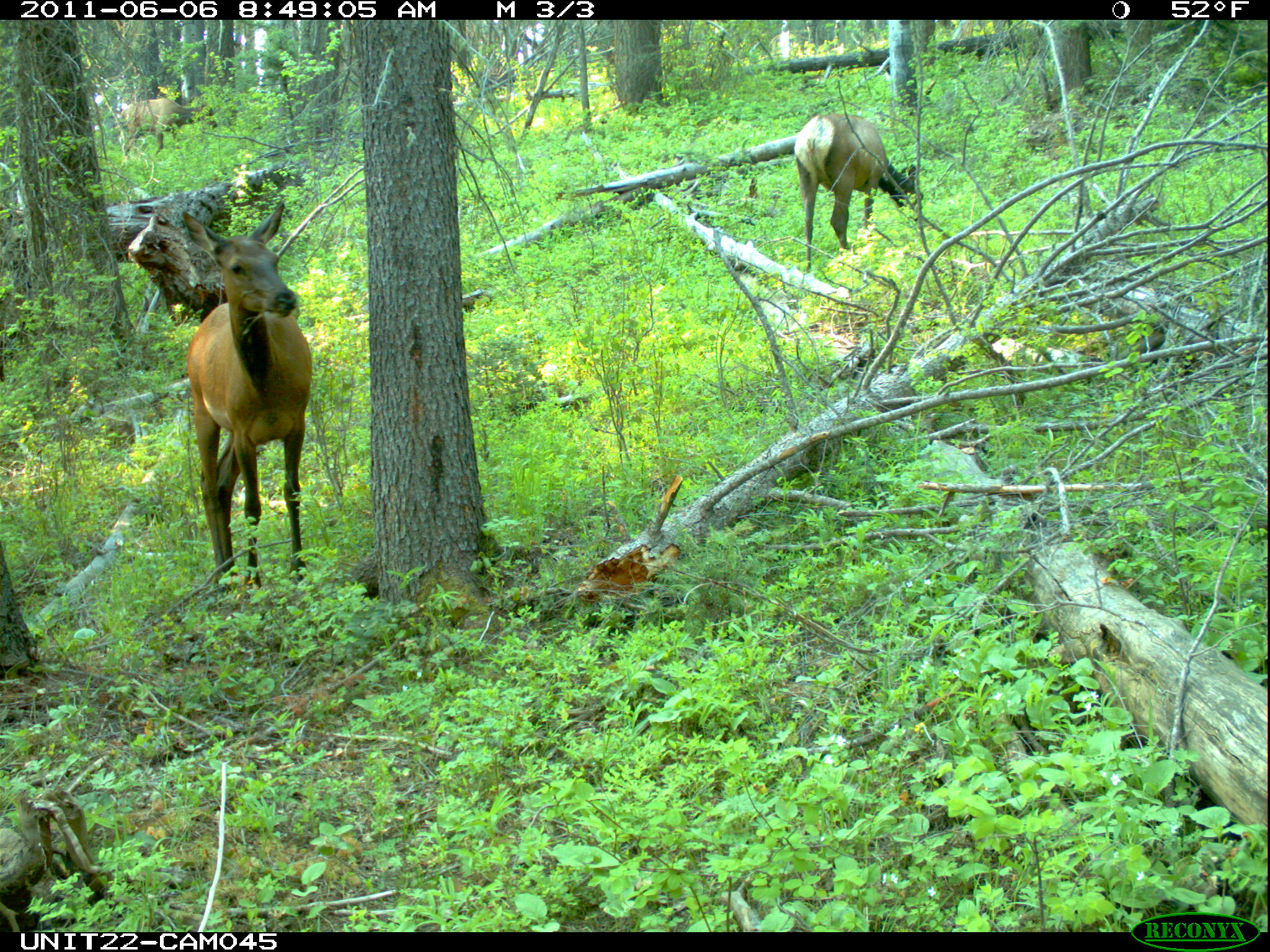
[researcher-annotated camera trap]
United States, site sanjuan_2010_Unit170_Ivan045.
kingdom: Animalia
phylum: Chordata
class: Mammalia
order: Artiodactyla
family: Cervidae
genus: Cervus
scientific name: Cervus elaphus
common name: red deer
Cervus elaphus (red deer).